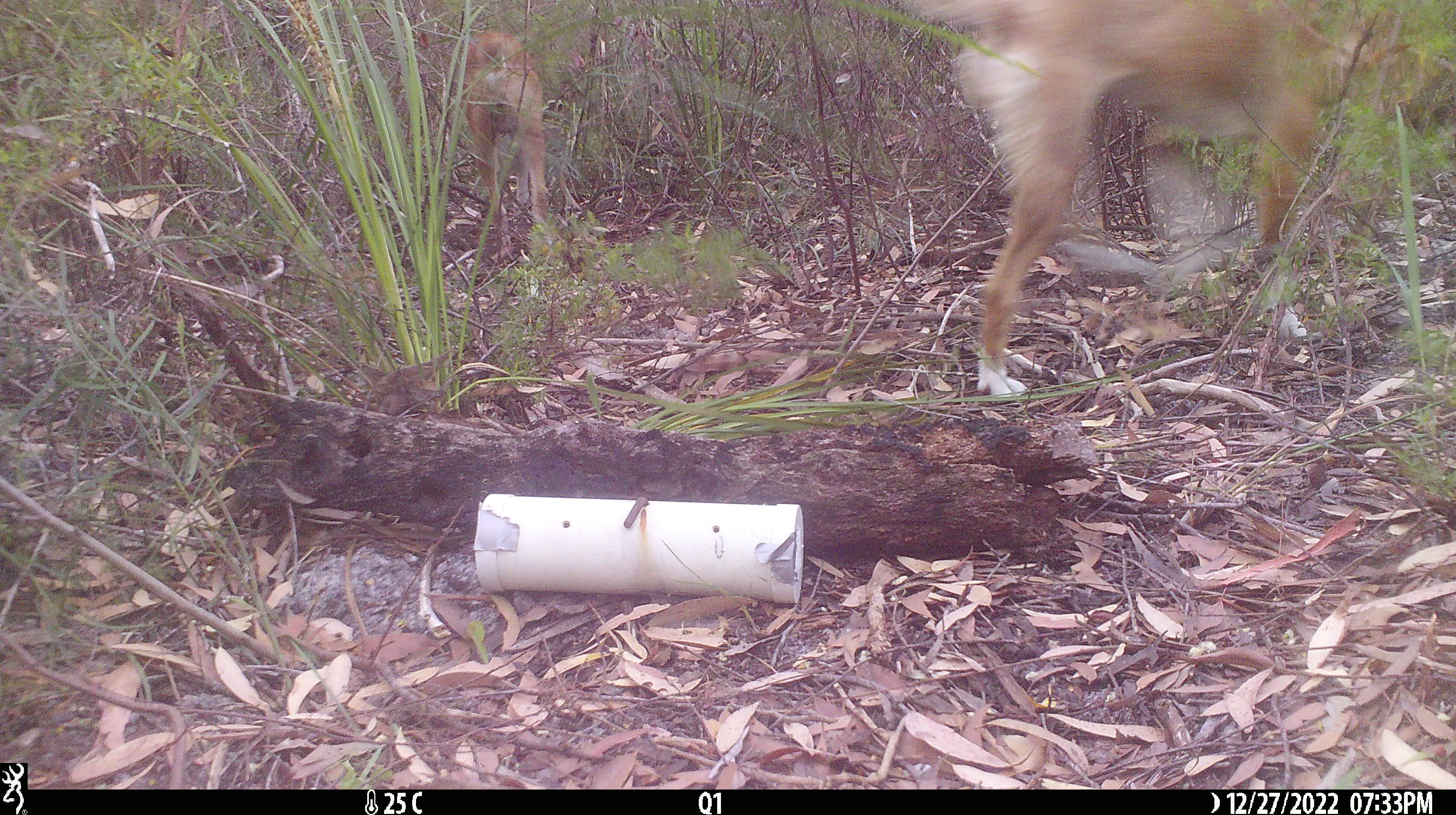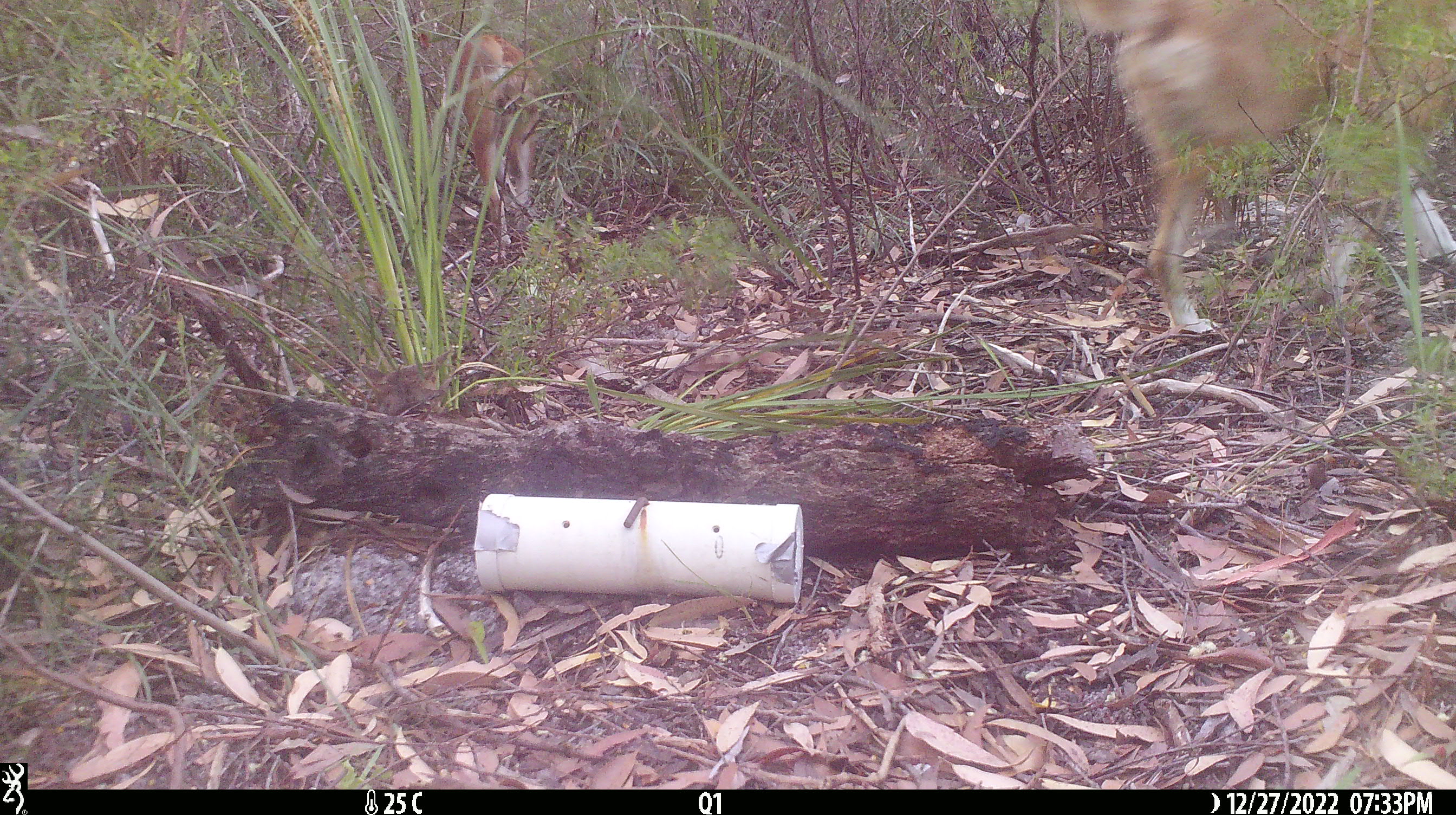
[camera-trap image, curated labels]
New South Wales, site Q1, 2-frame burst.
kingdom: Animalia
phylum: Chordata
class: Mammalia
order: Carnivora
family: Canidae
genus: Canis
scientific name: Canis familiaris dingo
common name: dingo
Dingo (Canis familiaris dingo).